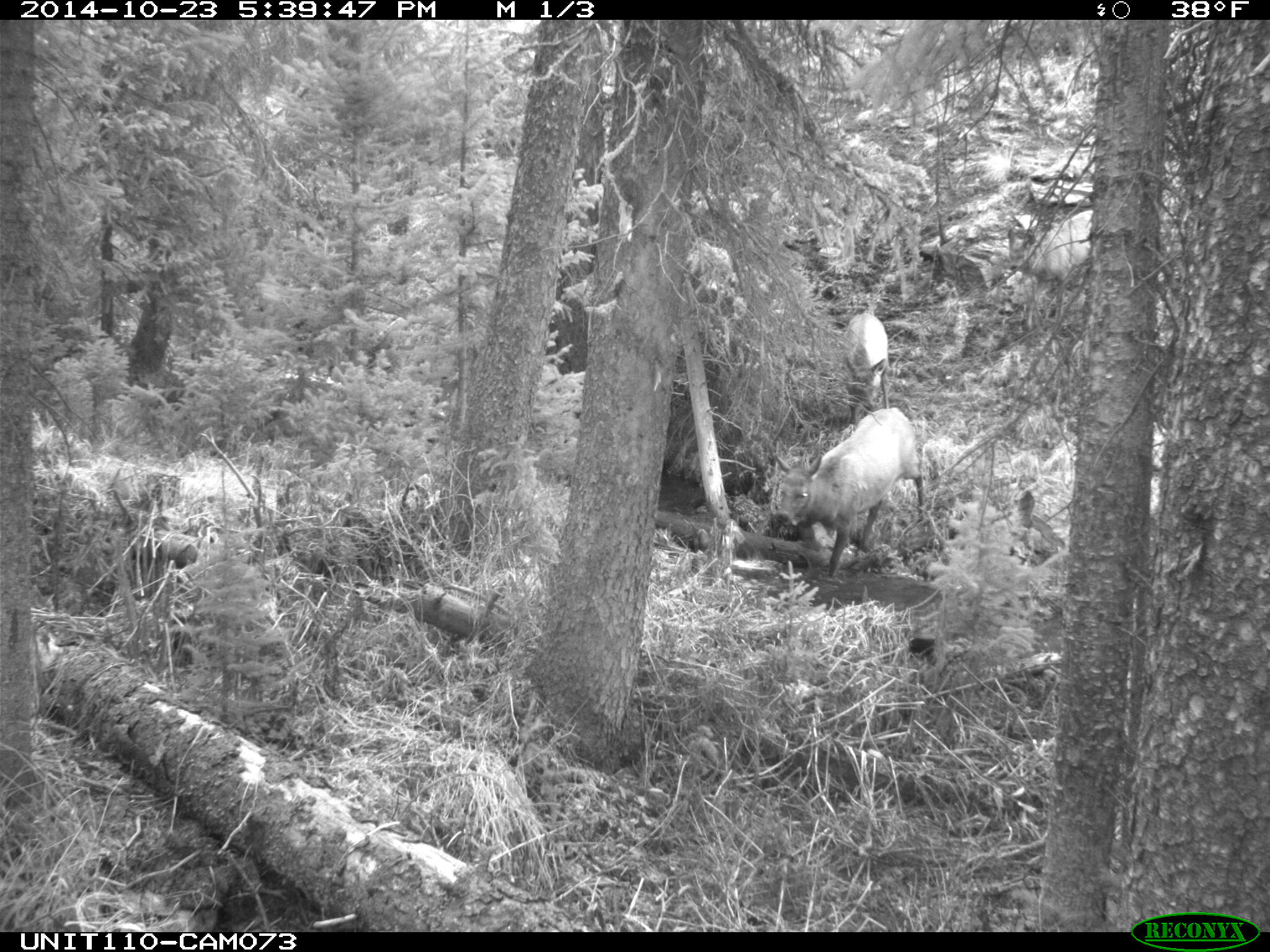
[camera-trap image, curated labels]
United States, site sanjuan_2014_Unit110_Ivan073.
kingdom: Animalia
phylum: Chordata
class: Mammalia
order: Artiodactyla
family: Cervidae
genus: Cervus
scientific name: Cervus elaphus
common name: red deer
Cervus elaphus (red deer).